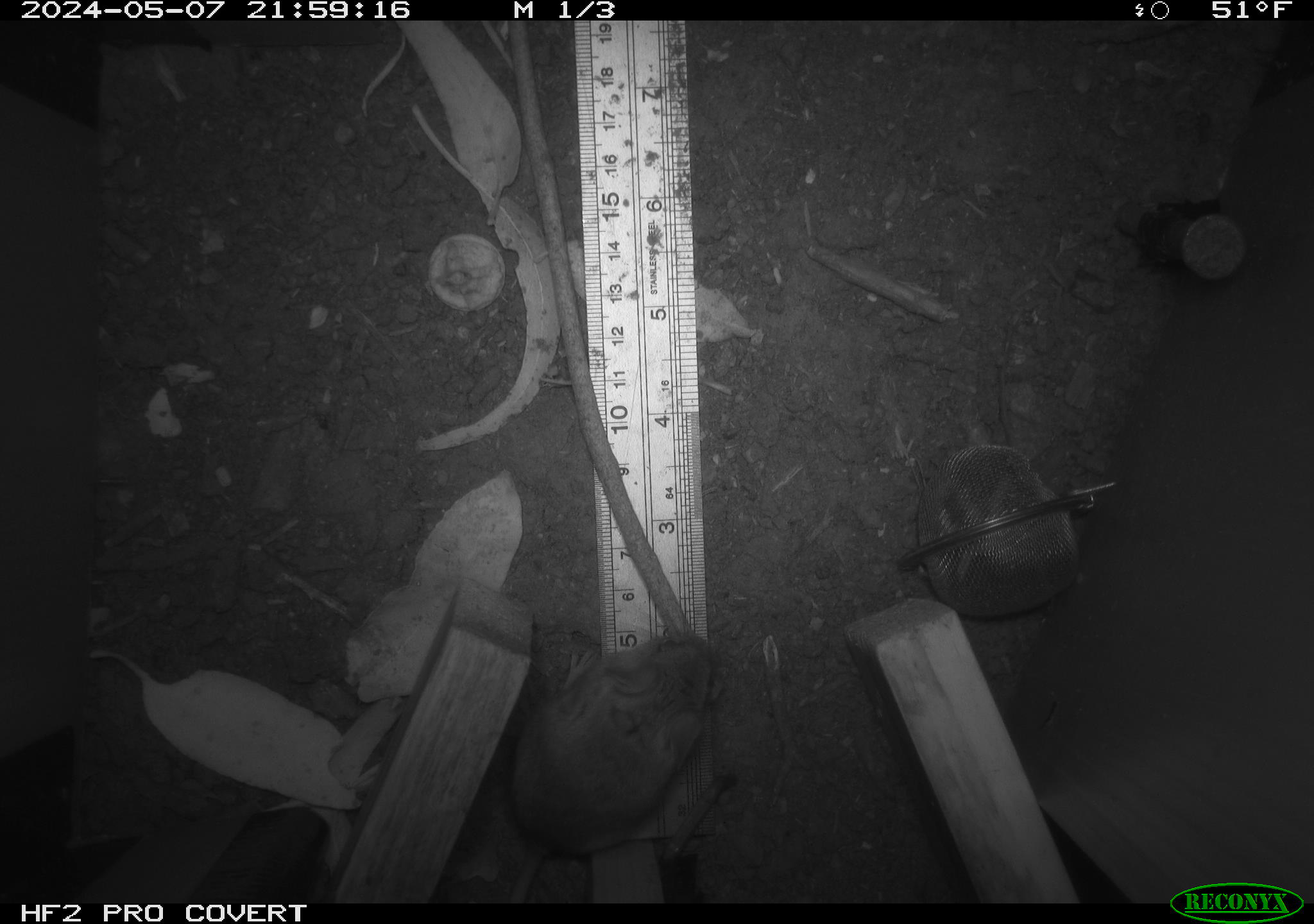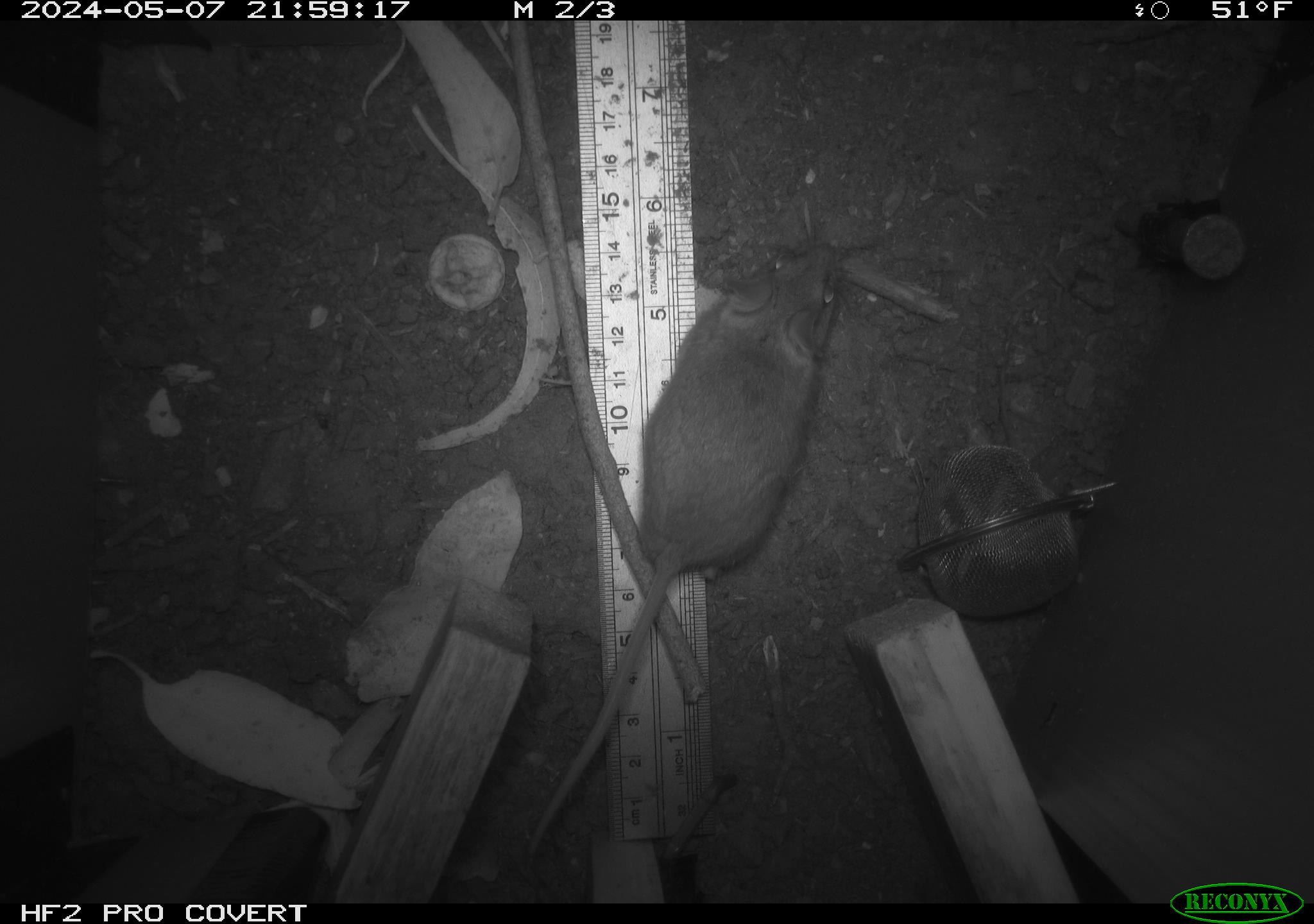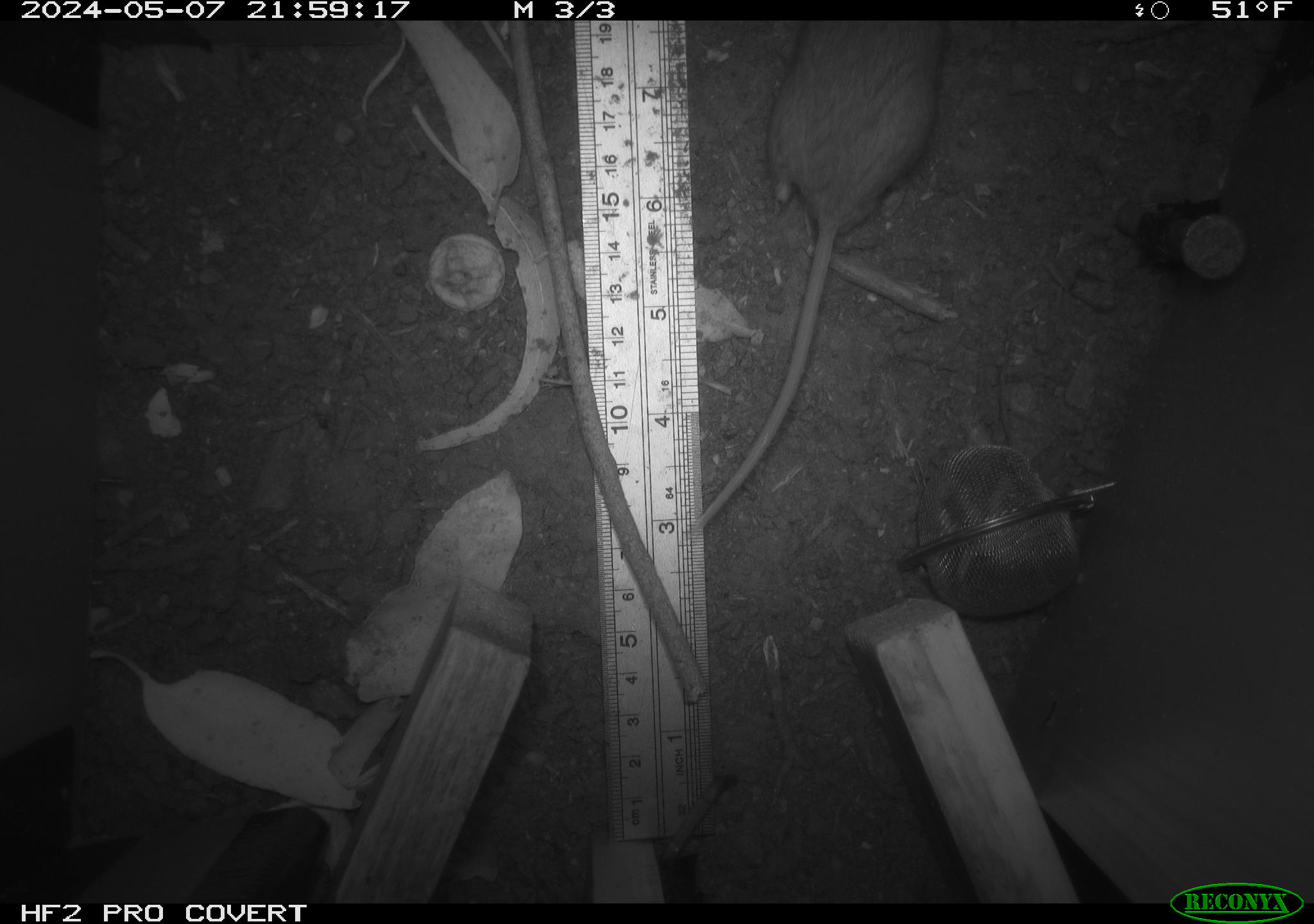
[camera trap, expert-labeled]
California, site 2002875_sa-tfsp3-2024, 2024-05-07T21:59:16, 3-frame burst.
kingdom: Animalia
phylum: Chordata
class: Mammalia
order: Rodentia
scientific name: Rodentia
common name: mouse species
Mouse species (Rodentia).